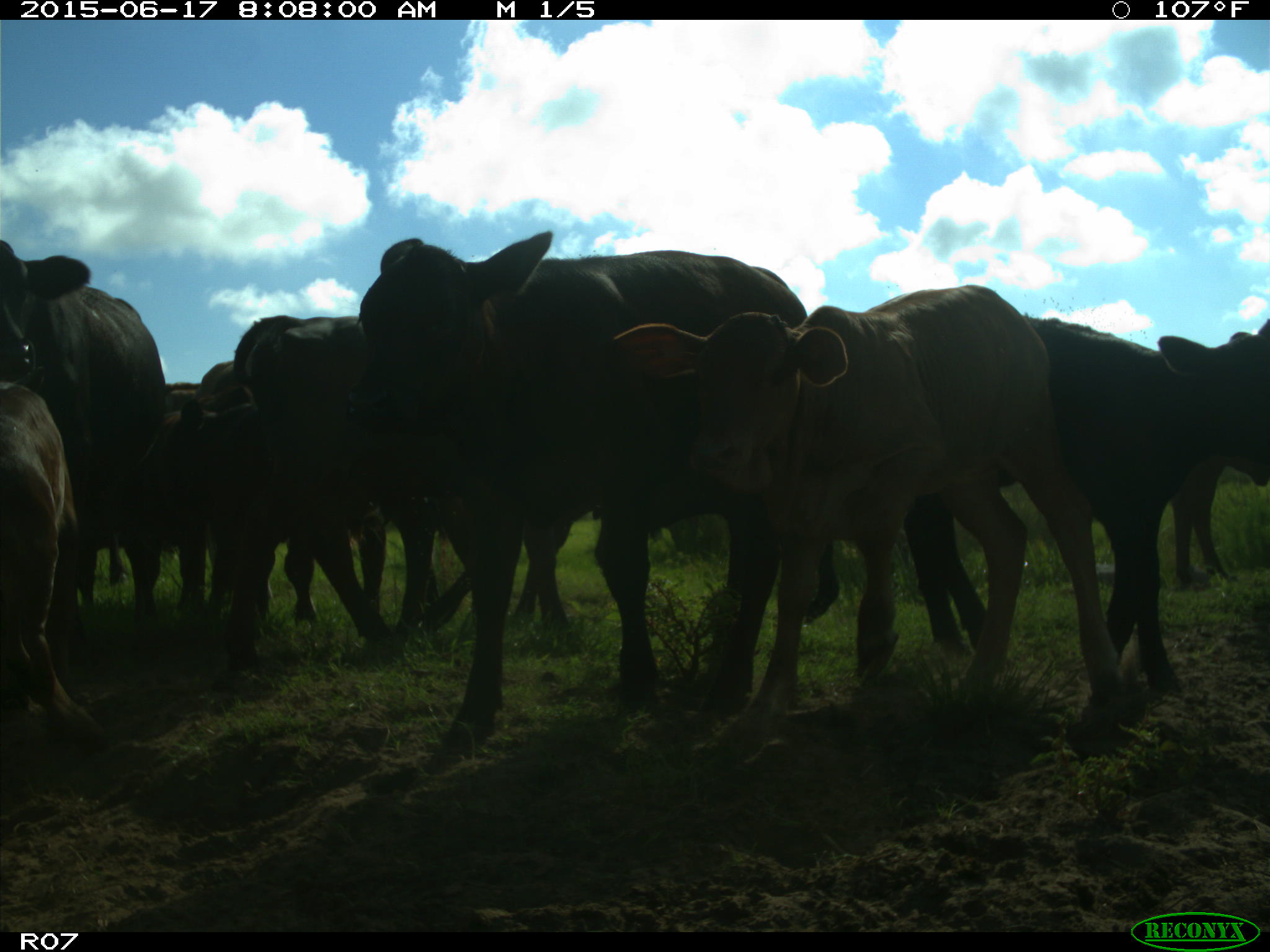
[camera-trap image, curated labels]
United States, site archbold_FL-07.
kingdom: Animalia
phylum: Chordata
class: Mammalia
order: Artiodactyla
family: Bovidae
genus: Bos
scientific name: Bos taurus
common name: domestic cow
Bos taurus (domestic cow).